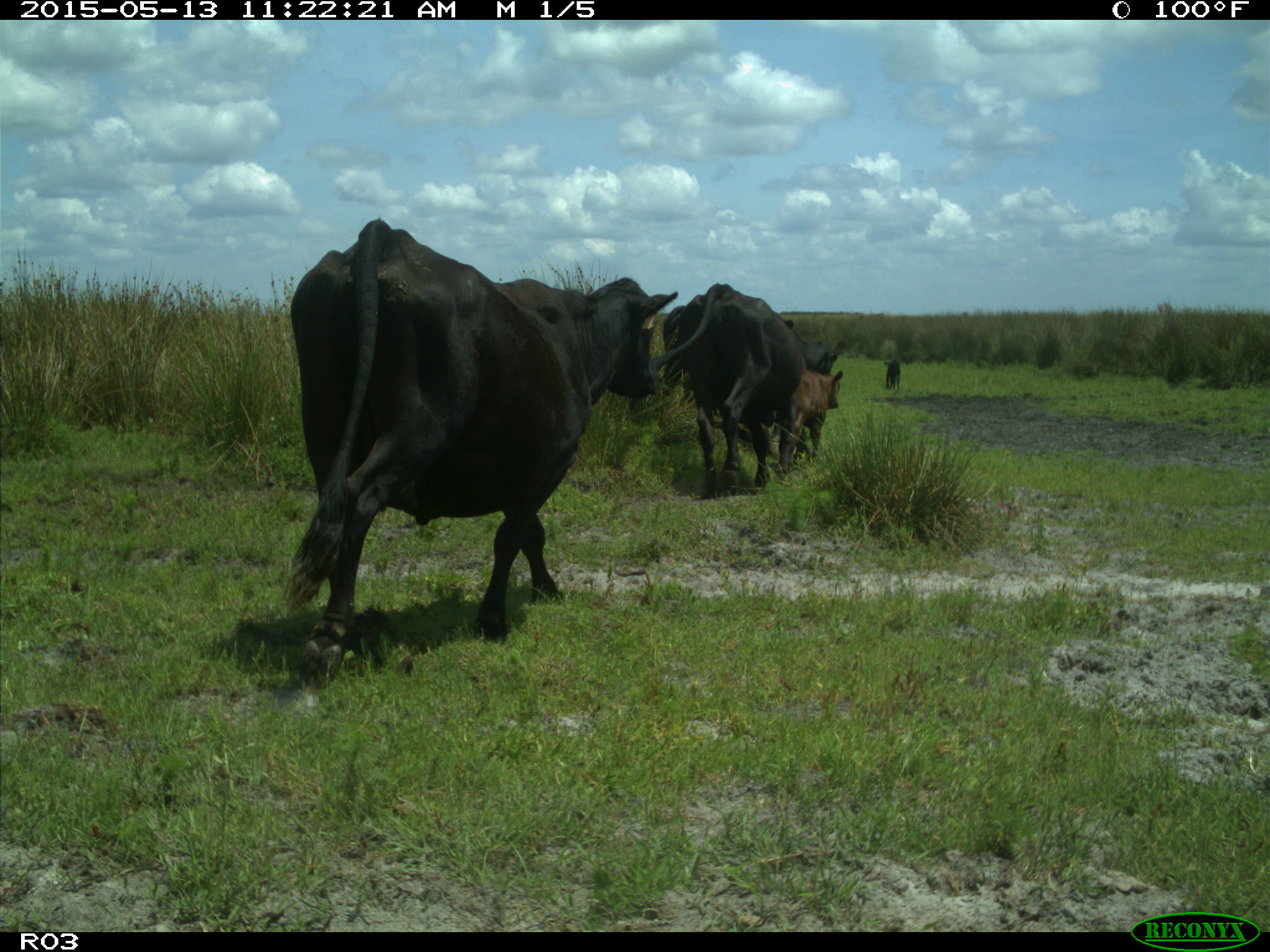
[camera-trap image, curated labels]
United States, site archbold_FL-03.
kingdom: Animalia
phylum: Chordata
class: Mammalia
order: Artiodactyla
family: Bovidae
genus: Bos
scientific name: Bos taurus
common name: domestic cow